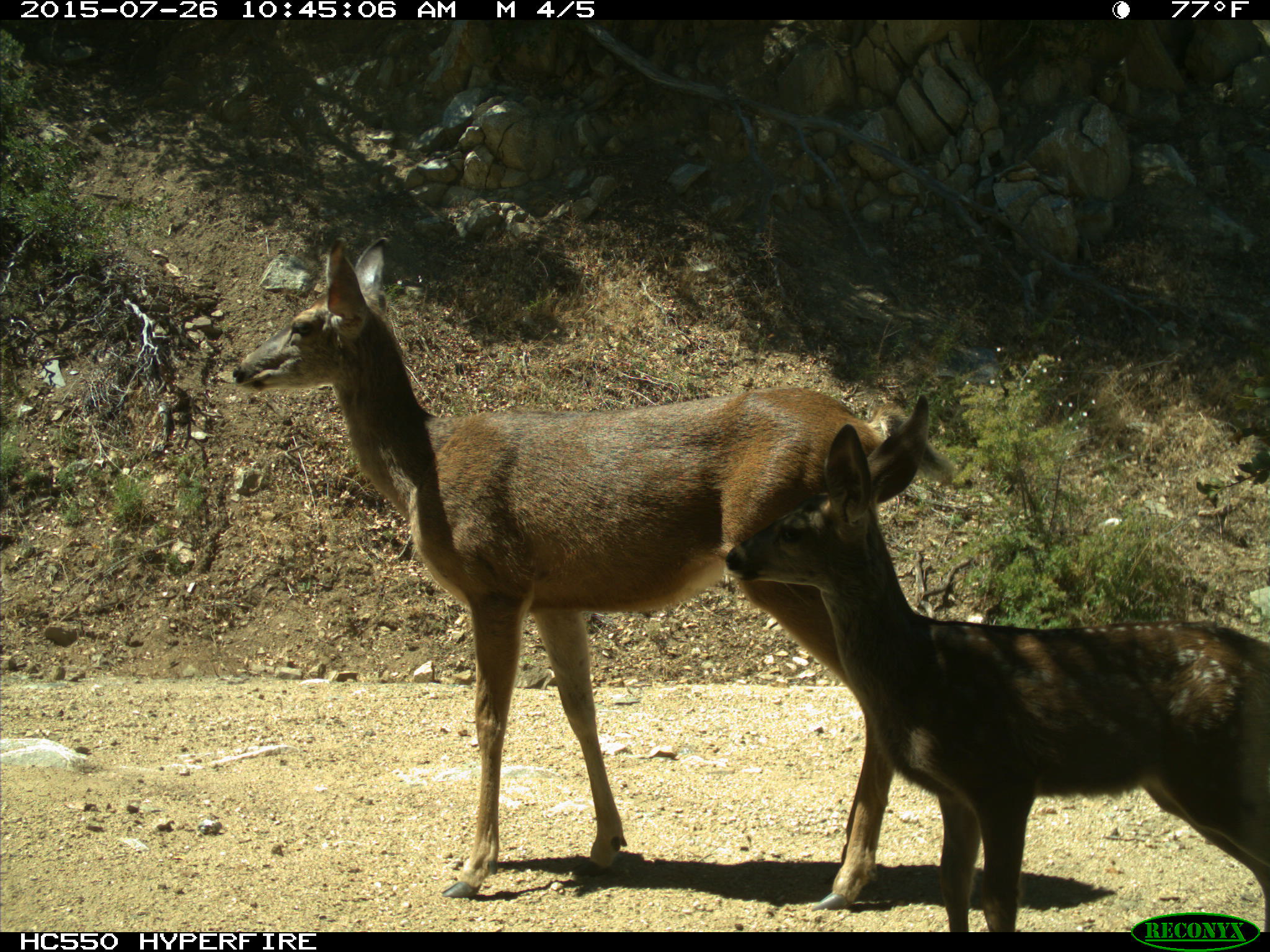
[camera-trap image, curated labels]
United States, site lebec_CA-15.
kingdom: Animalia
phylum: Chordata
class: Mammalia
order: Artiodactyla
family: Cervidae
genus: Odocoileus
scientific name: Odocoileus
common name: deer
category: unidentified deer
Unidentified deer (deer) (Odocoileus).